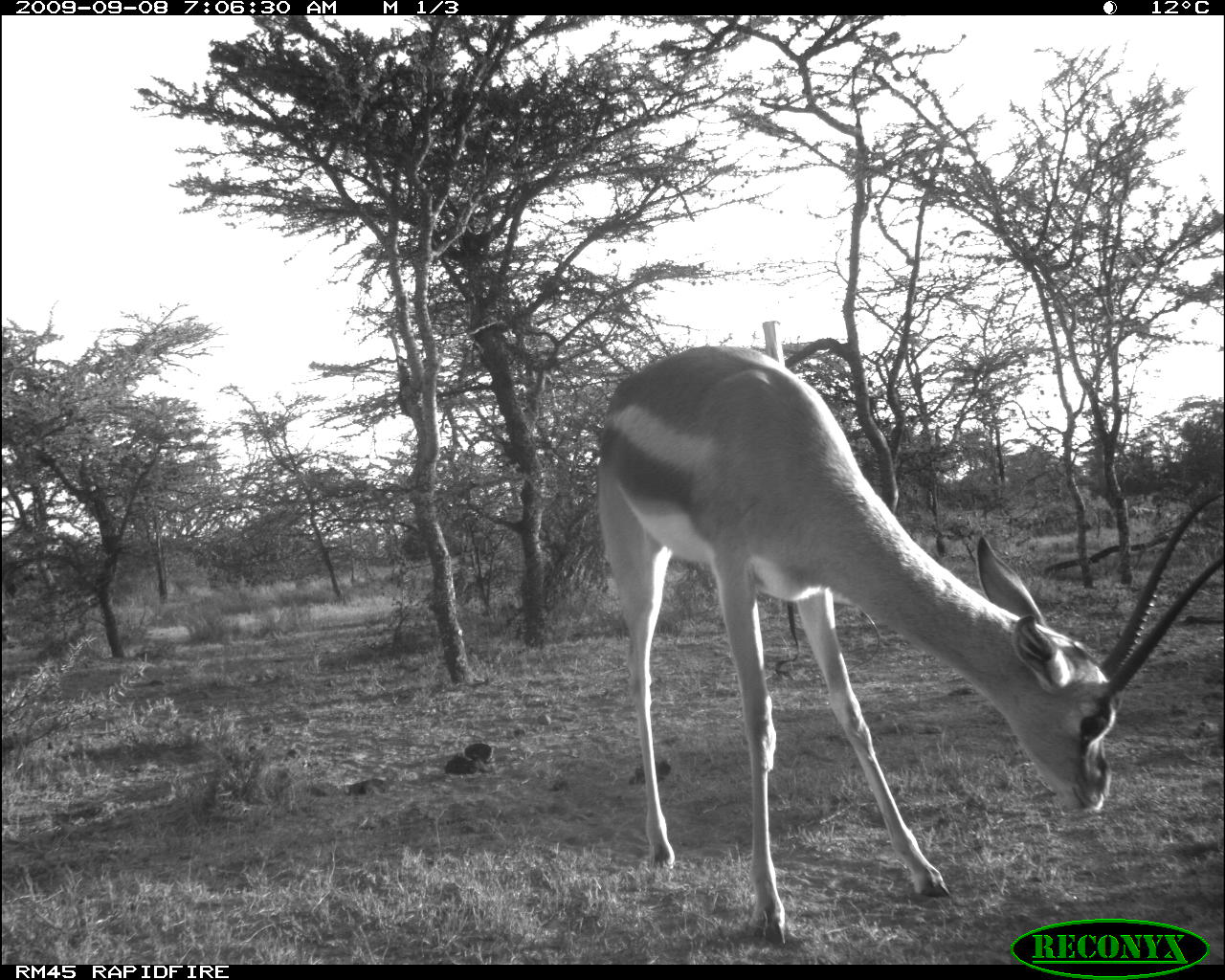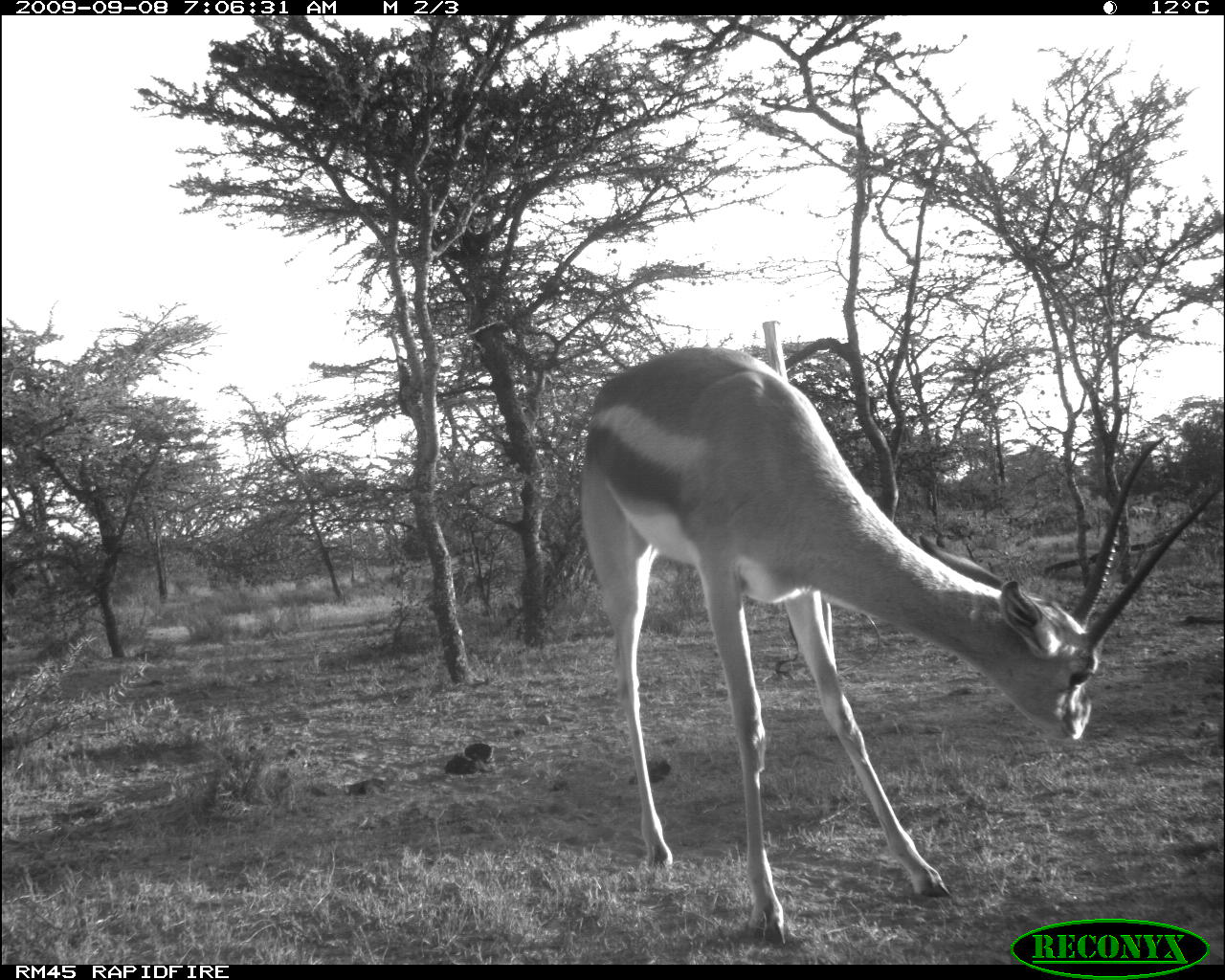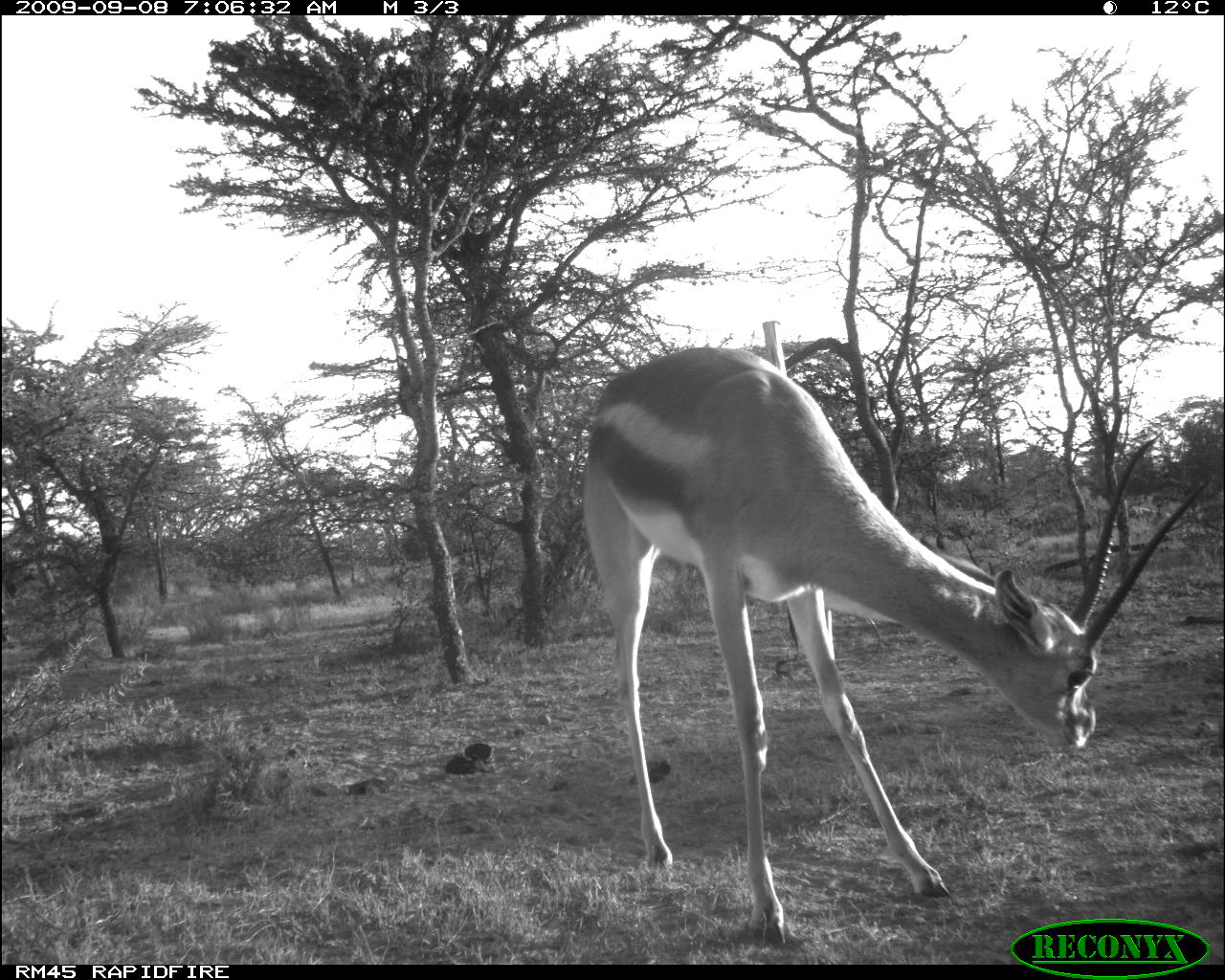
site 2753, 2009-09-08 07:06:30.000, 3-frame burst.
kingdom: Animalia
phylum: Chordata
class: Mammalia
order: Artiodactyla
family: Bovidae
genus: Nanger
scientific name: Nanger granti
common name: grant's gazelle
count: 1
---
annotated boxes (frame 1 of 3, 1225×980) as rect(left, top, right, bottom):
nanger granti: rect(593, 343, 1117, 950)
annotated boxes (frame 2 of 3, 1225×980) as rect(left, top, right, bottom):
nanger granti: rect(580, 348, 1225, 945)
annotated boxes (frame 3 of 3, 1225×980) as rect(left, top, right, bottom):
nanger granti: rect(580, 346, 1211, 945)